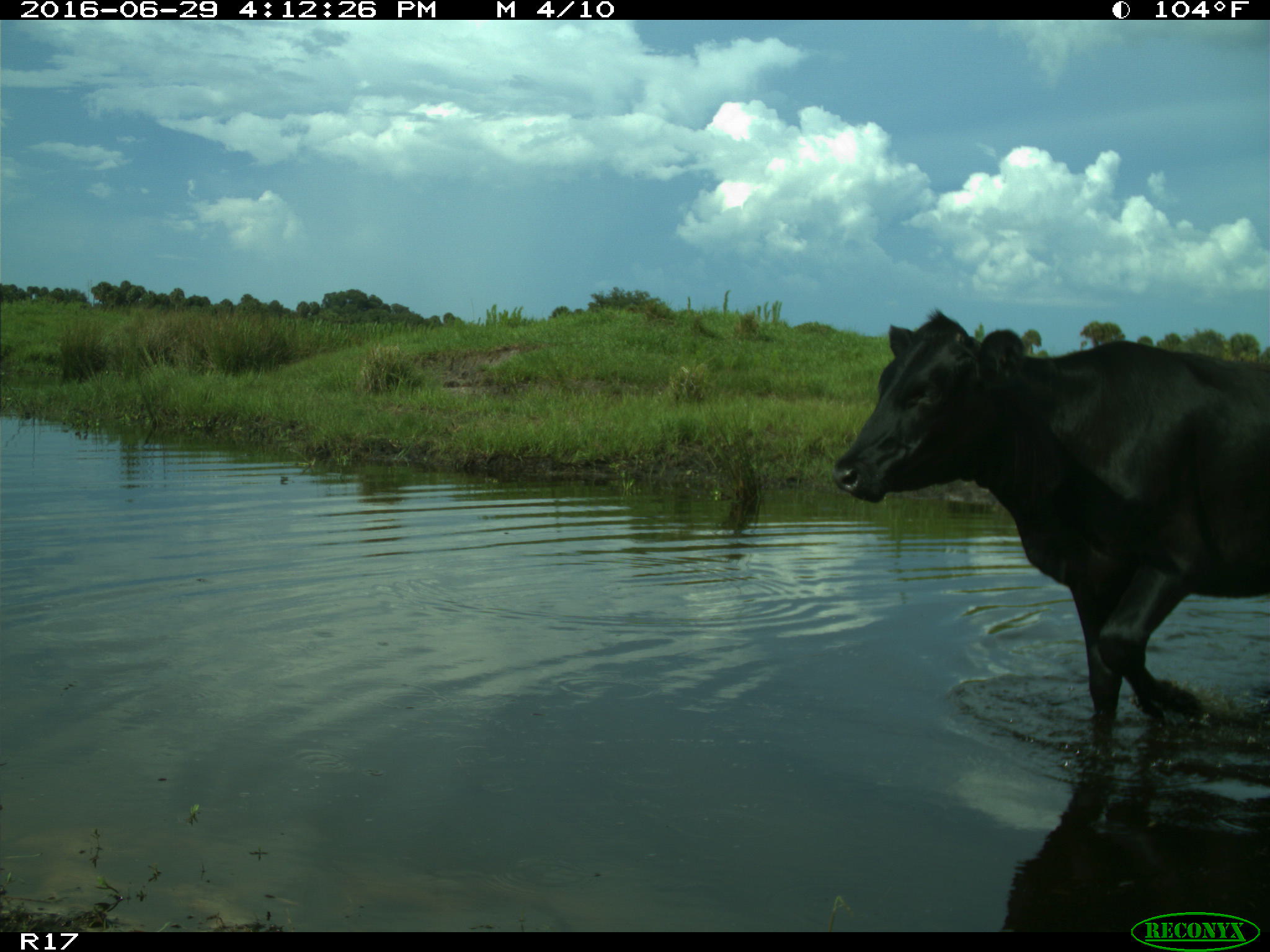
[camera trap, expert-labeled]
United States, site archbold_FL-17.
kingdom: Animalia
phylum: Chordata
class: Mammalia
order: Artiodactyla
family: Bovidae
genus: Bos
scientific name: Bos taurus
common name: domestic cow